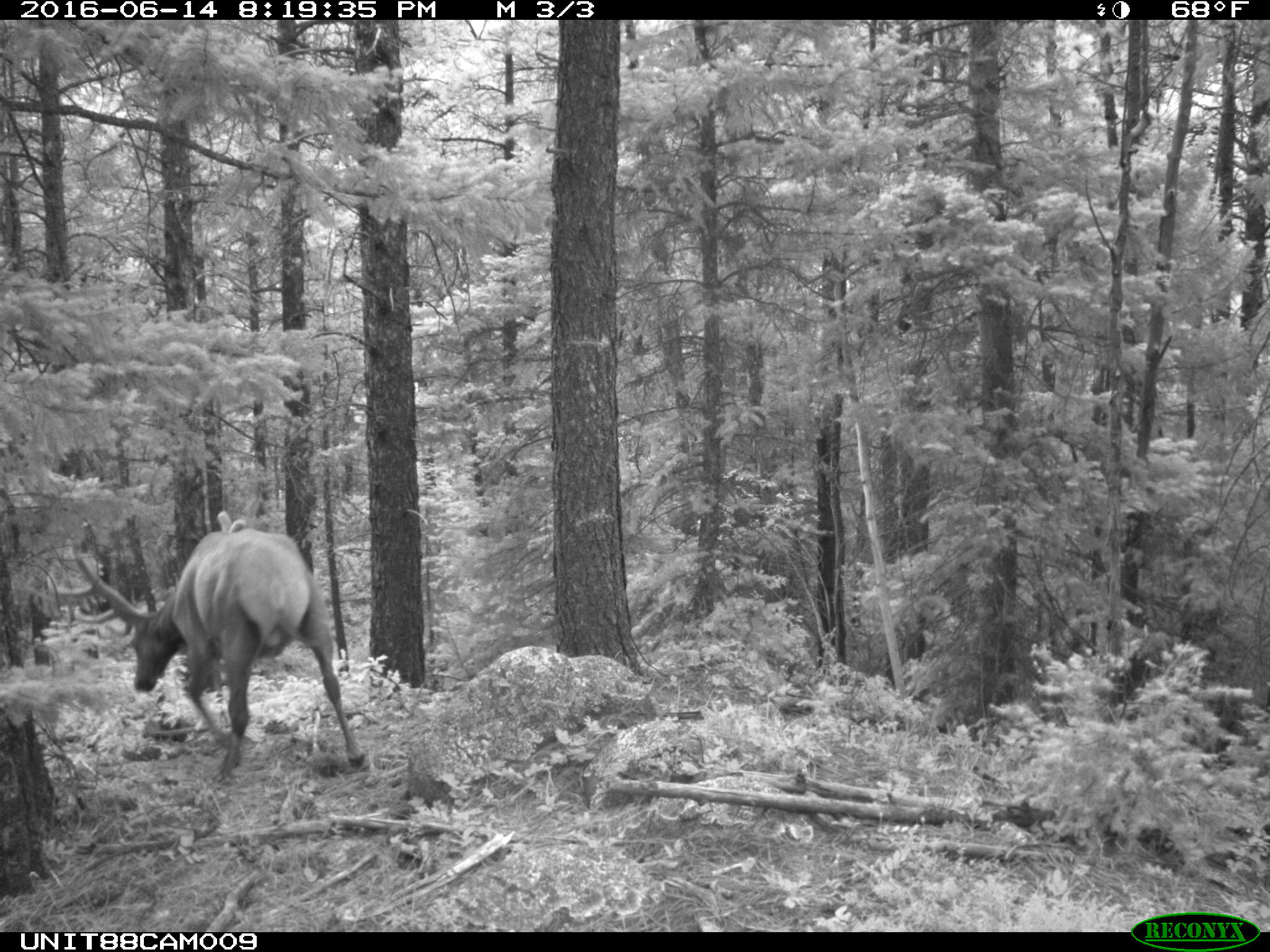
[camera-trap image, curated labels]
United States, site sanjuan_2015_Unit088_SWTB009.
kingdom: Animalia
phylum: Chordata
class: Mammalia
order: Artiodactyla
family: Cervidae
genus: Cervus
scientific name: Cervus elaphus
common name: red deer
Cervus elaphus (red deer).